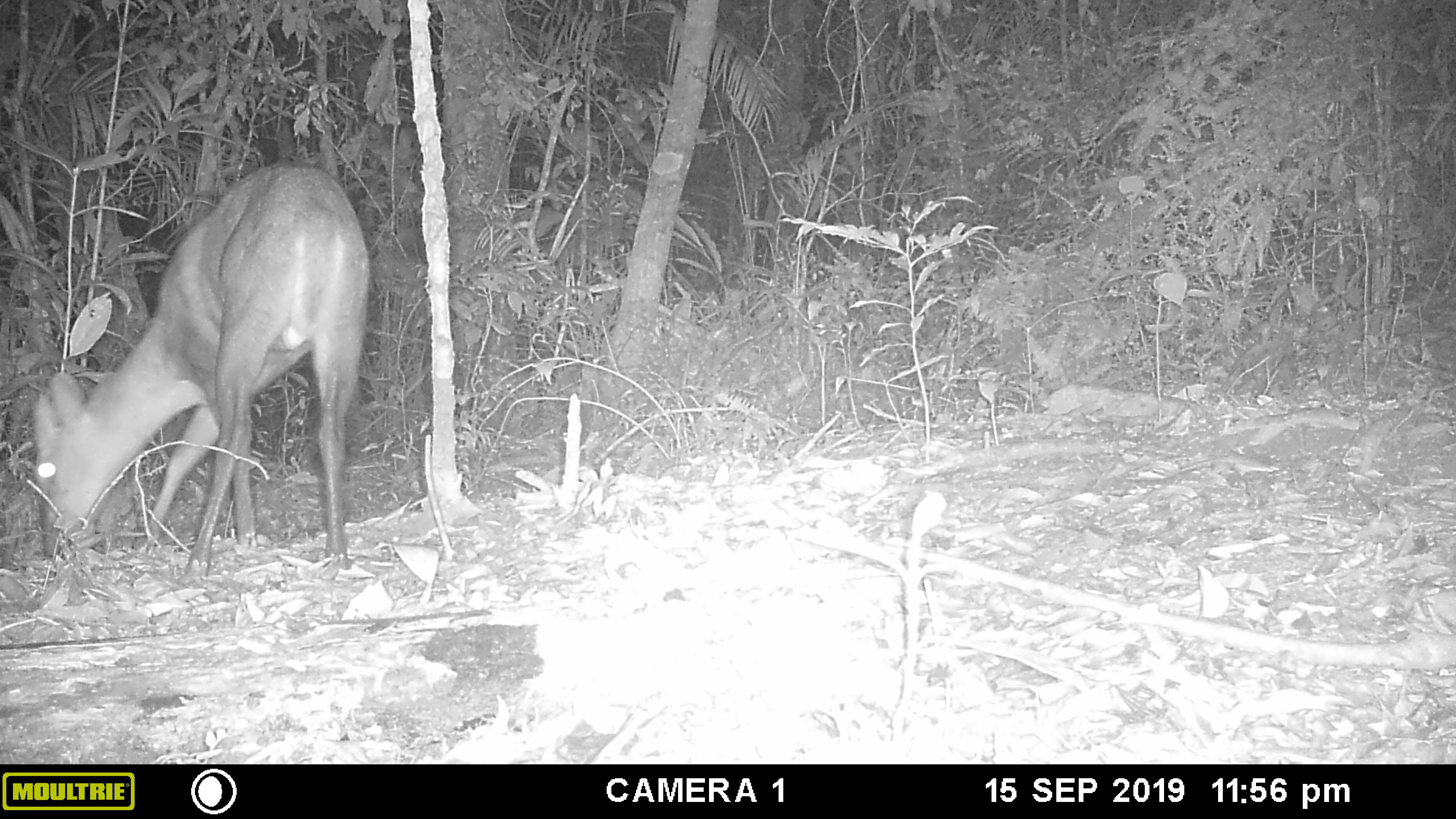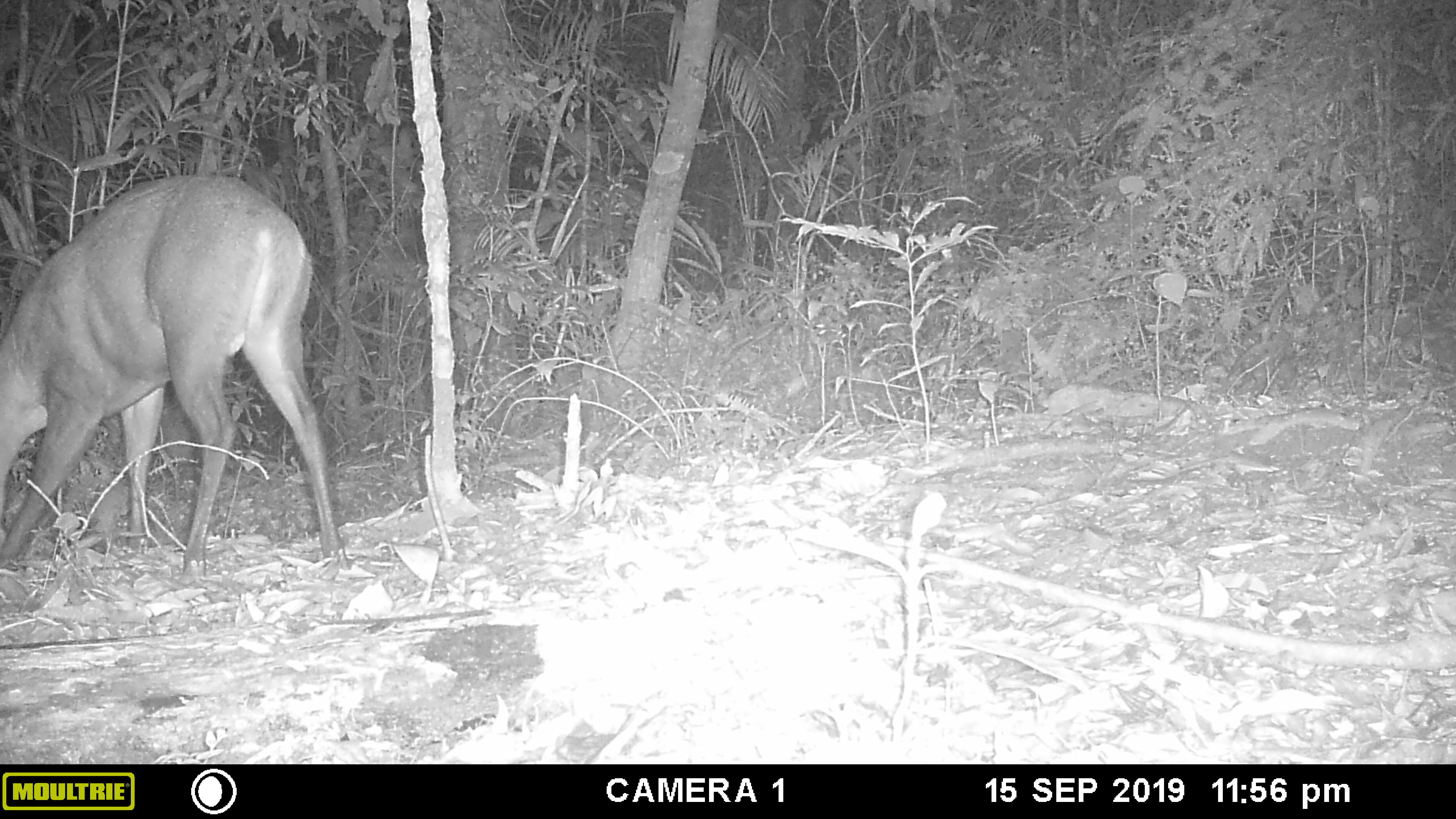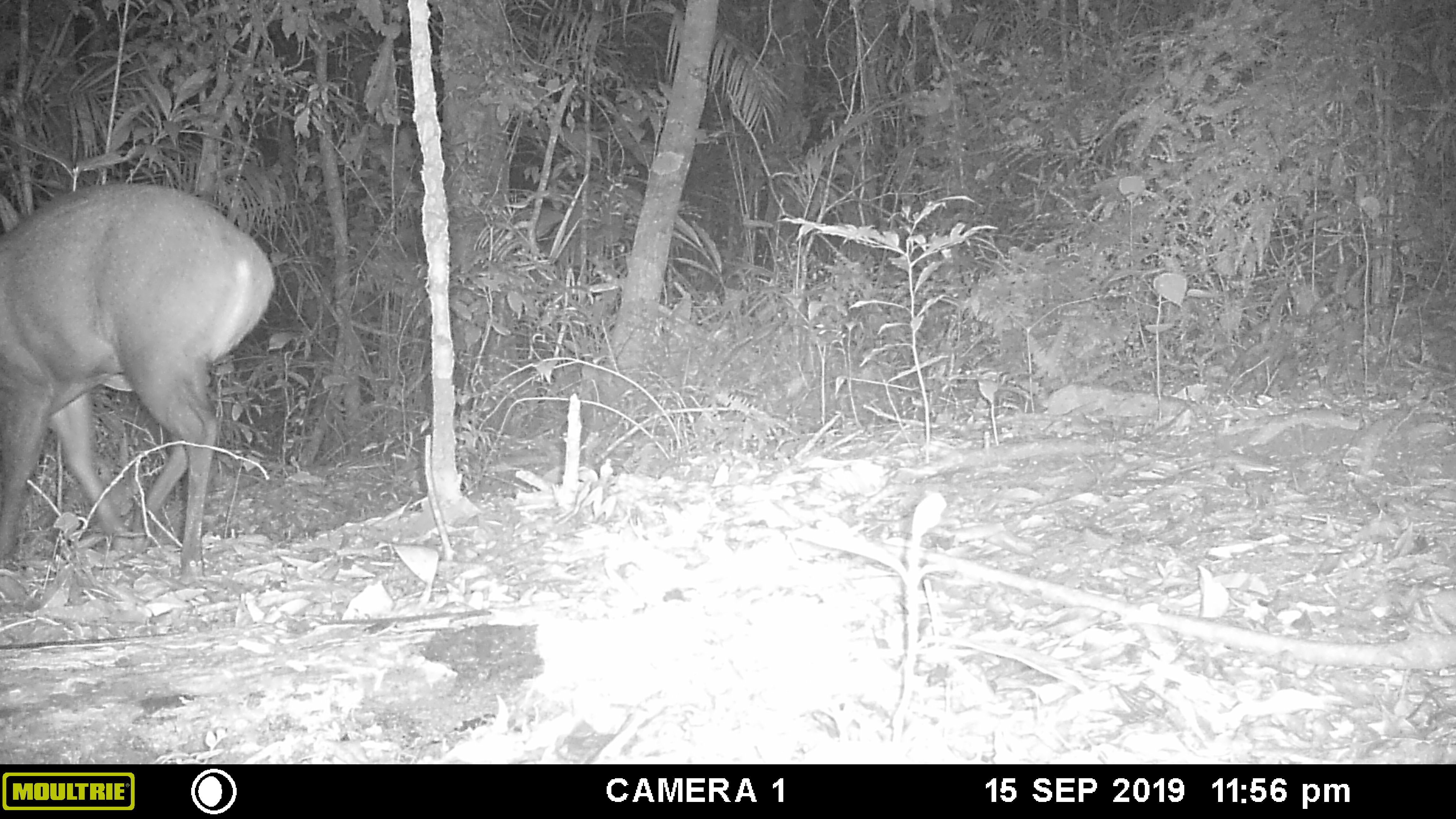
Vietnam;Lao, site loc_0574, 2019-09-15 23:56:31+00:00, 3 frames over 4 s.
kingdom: Animalia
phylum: Chordata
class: Mammalia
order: Artiodactyla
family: Cervidae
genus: Muntiacus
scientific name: Muntiacus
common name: muntjacs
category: unidentified muntjac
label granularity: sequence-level